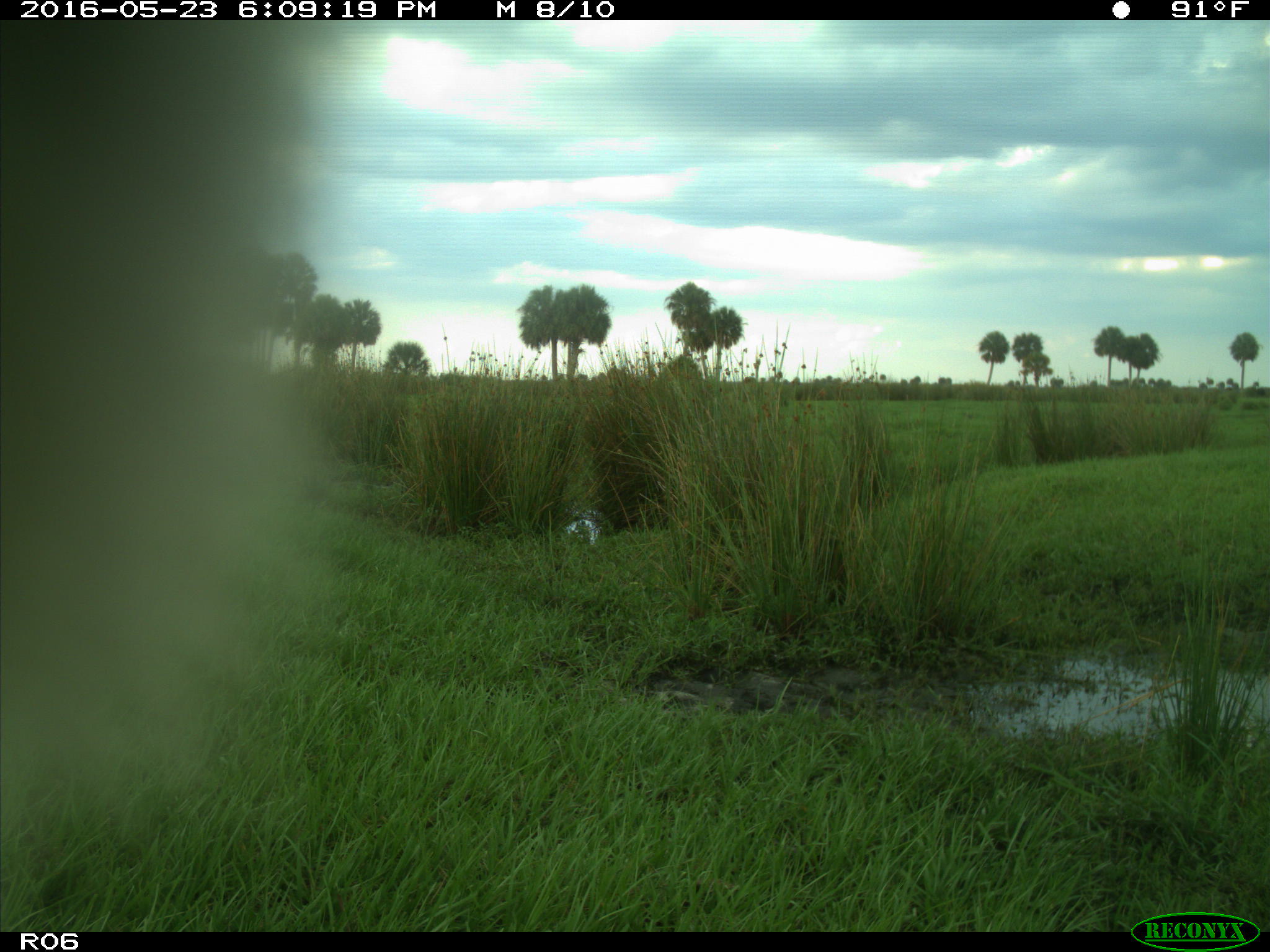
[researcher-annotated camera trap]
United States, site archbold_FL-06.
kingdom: Animalia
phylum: Chordata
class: Mammalia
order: Artiodactyla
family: Bovidae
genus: Bos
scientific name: Bos taurus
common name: domestic cow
Bos taurus (domestic cow).